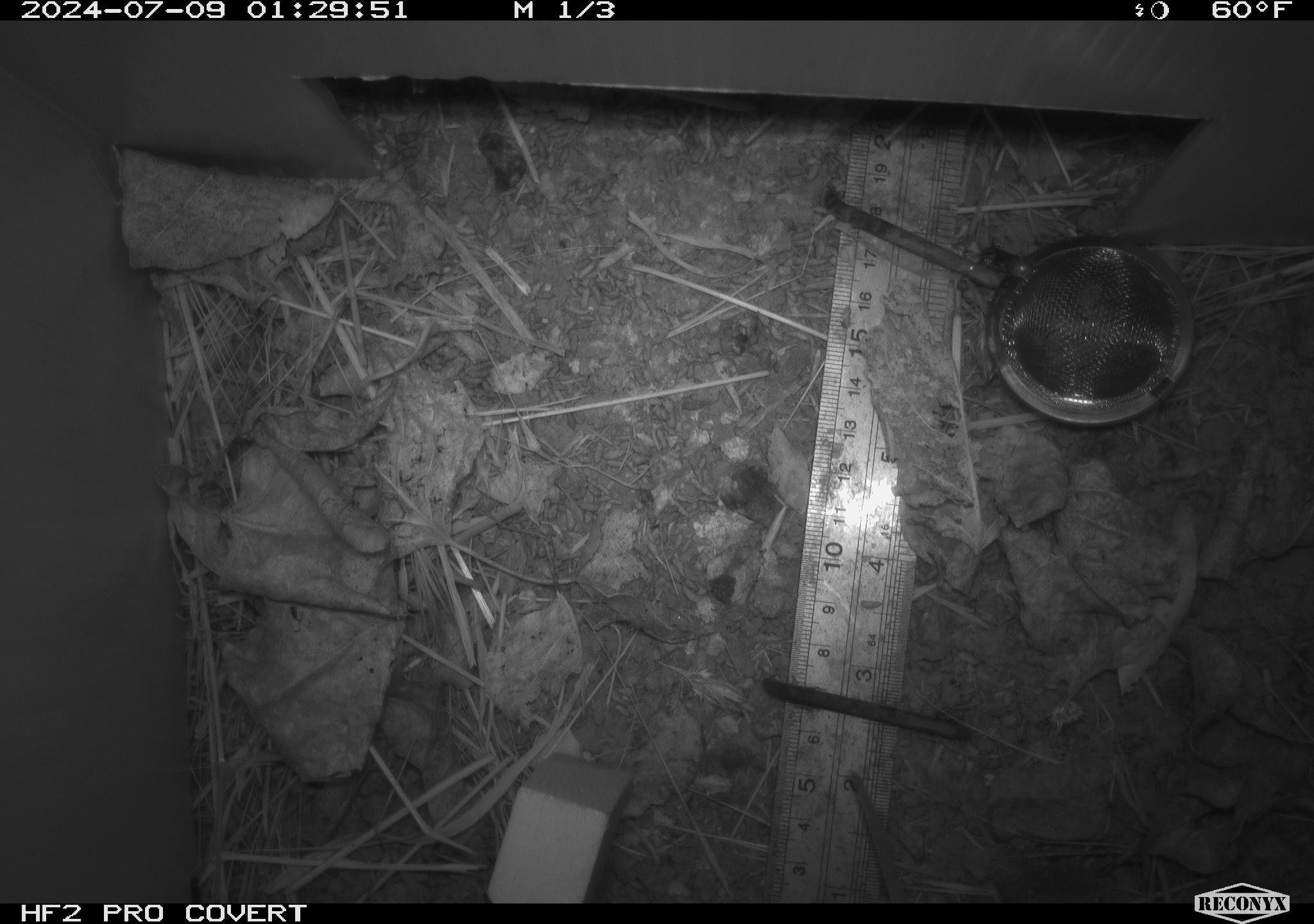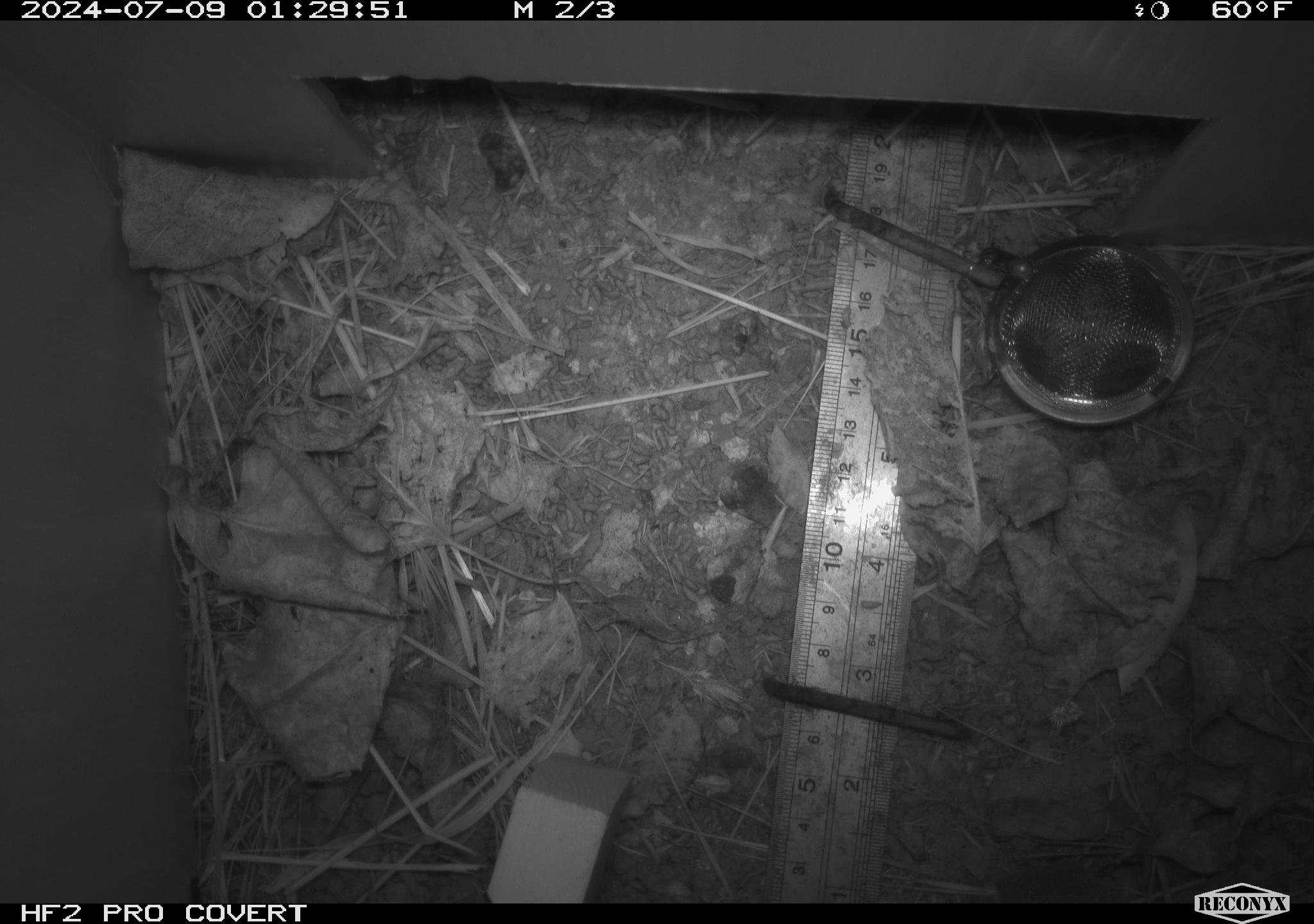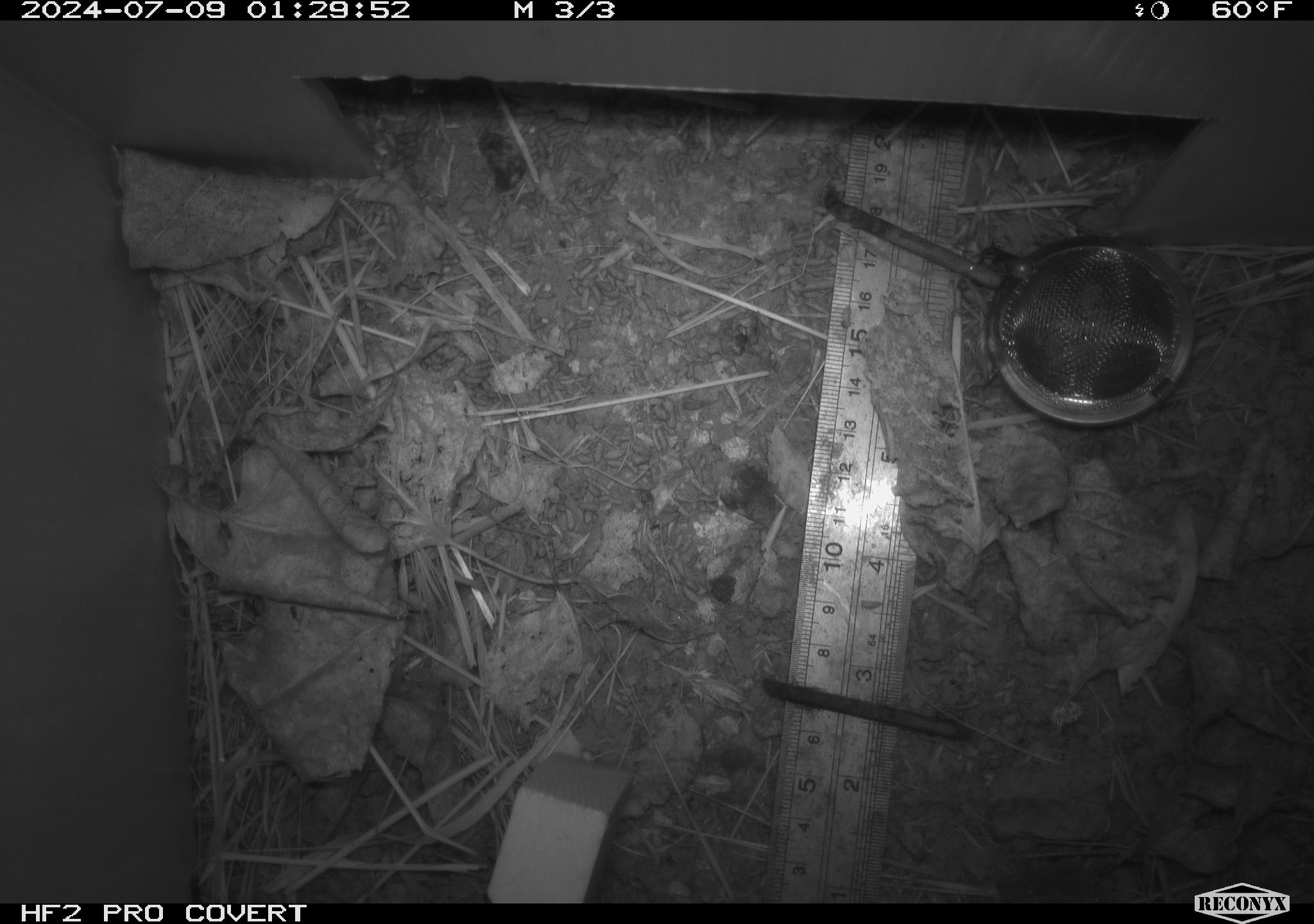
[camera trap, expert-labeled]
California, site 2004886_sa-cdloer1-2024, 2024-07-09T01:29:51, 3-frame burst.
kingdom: Animalia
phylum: Chordata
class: Mammalia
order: Rodentia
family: Cricetidae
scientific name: Arvicolinae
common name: voles, lemmings, and muskrats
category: arvicolinae subfamily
Arvicolinae subfamily (voles, lemmings, and muskrats) (Arvicolinae).